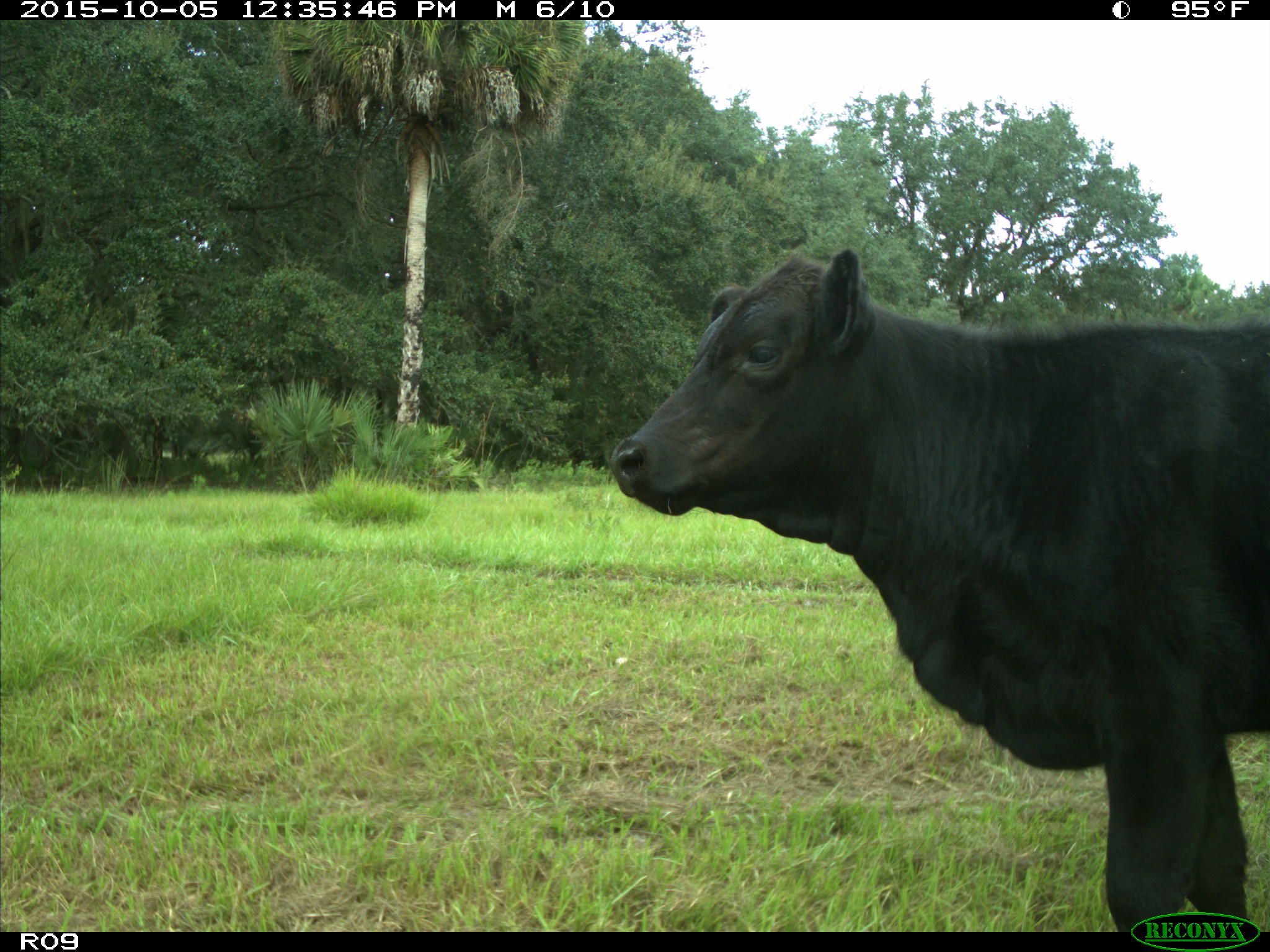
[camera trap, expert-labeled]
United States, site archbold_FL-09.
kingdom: Animalia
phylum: Chordata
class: Mammalia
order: Artiodactyla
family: Bovidae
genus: Bos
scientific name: Bos taurus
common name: domestic cow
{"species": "Bos taurus (domestic cow)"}